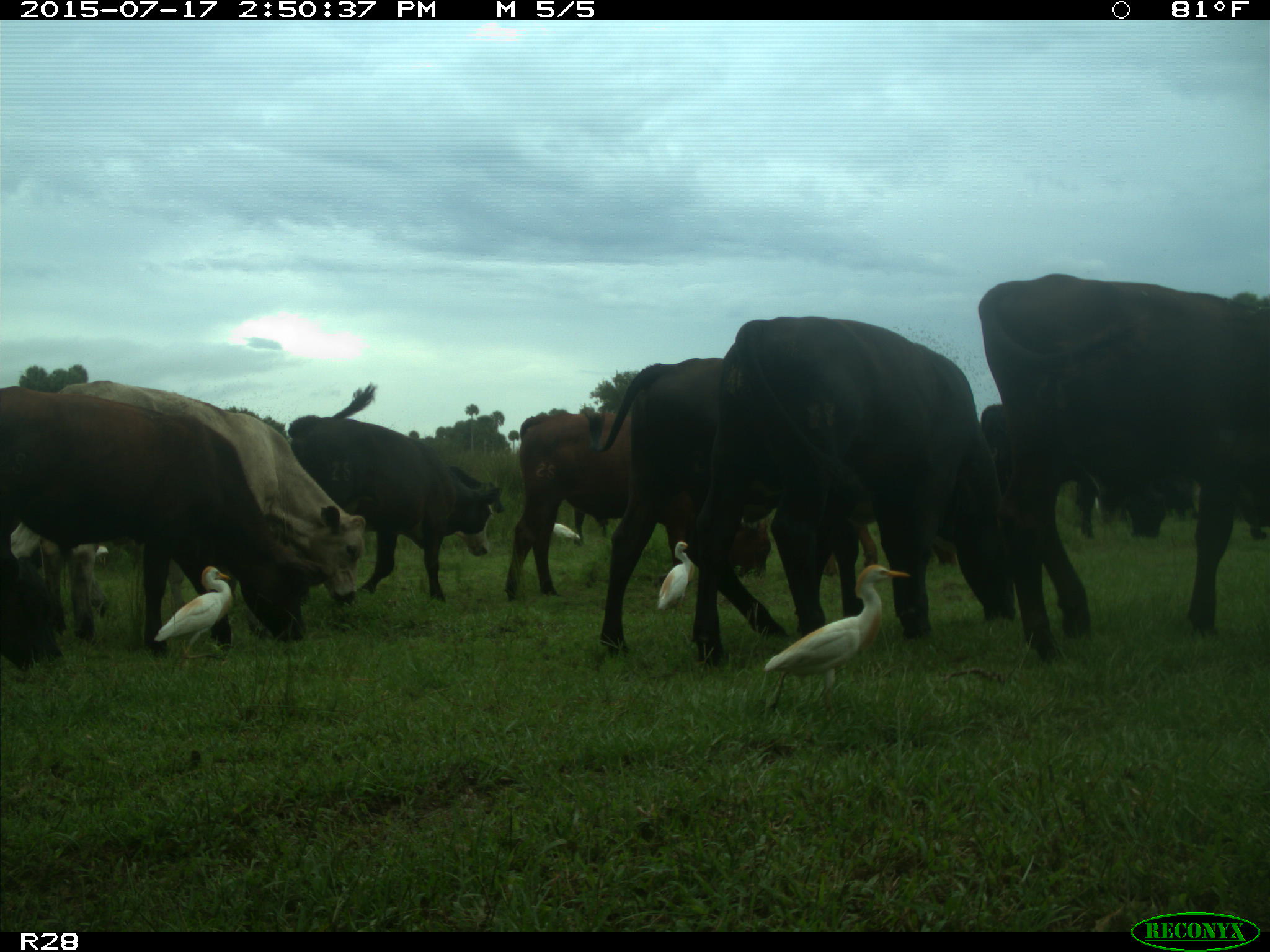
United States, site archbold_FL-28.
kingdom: Animalia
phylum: Chordata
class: Mammalia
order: Artiodactyla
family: Bovidae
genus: Bos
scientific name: Bos taurus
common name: domestic cow